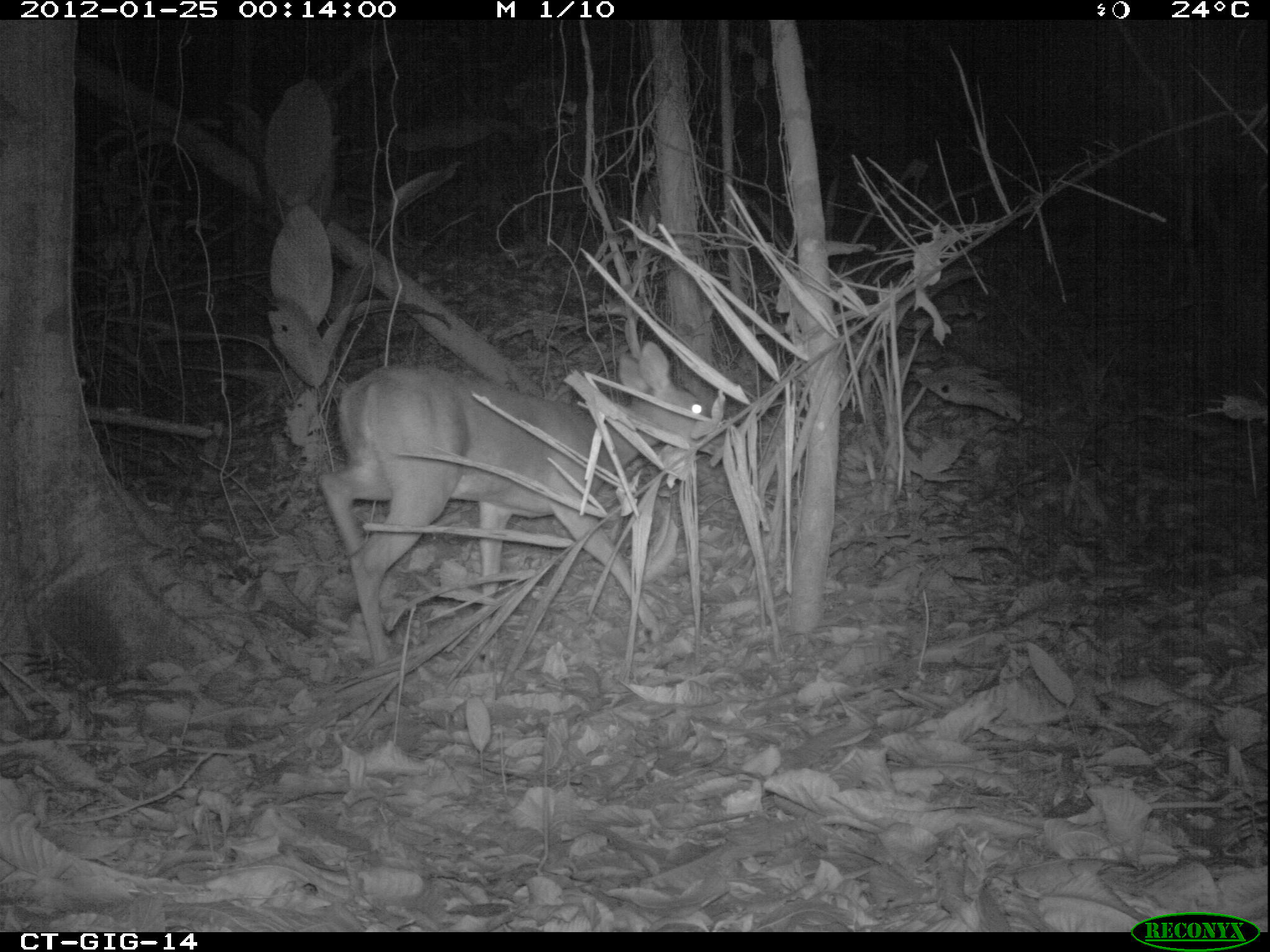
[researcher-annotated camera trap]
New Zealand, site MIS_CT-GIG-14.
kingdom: Animalia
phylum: Chordata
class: Mammalia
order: Artiodactyla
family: Cervidae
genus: Odocoileus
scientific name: Odocoileus virginianus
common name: white-tailed deer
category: white tailed deer